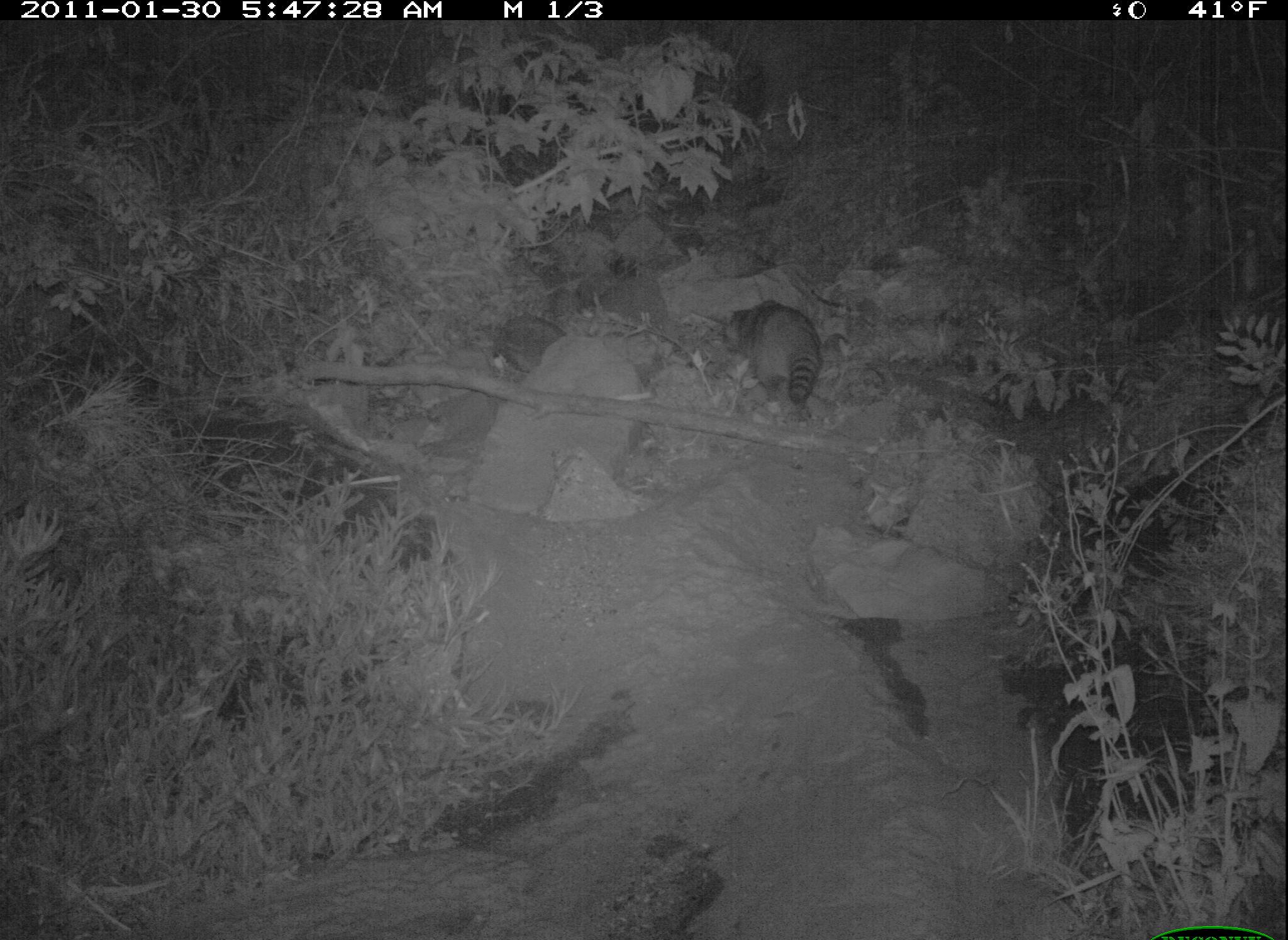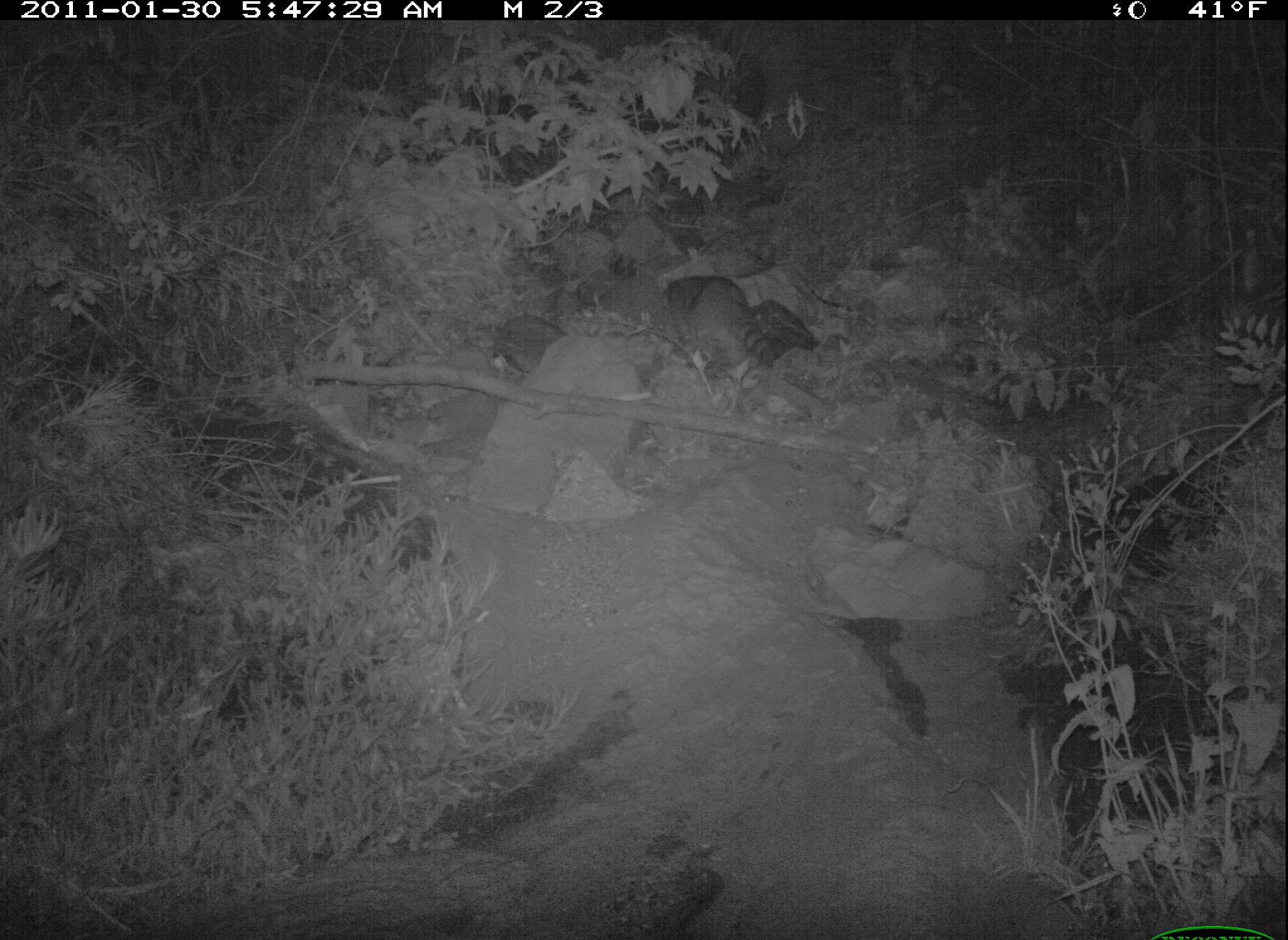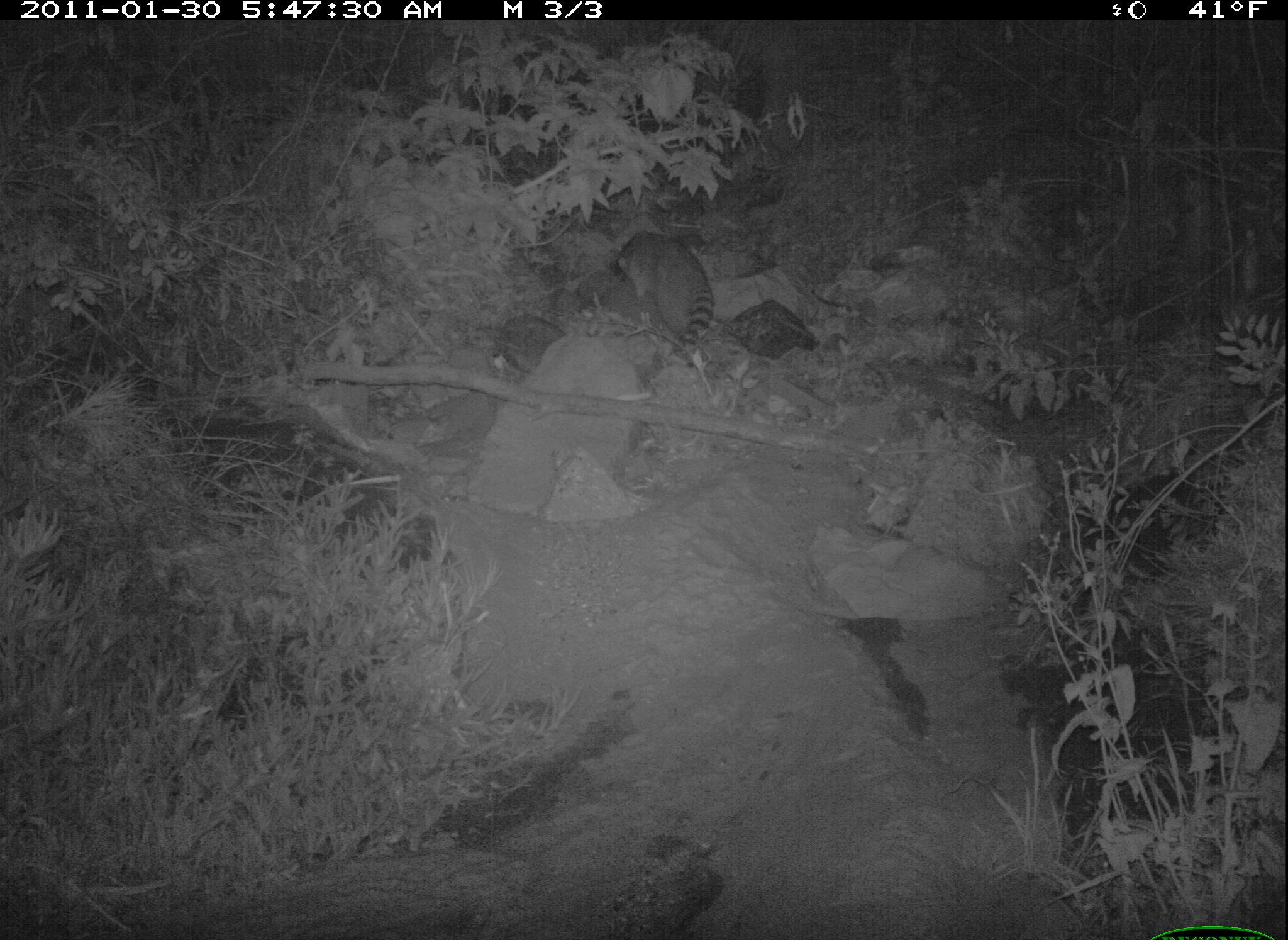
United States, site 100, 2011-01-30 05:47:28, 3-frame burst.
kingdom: Animalia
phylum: Chordata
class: Mammalia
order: Carnivora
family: Procyonidae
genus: Procyon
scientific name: Procyon lotor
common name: raccoon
Raccoon (Procyon lotor).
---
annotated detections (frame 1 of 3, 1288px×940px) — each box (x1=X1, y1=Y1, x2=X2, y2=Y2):
raccoon: (x1=716, y1=292, x2=829, y2=414)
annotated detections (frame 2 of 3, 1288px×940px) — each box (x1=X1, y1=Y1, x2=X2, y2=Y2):
raccoon: (x1=660, y1=274, x2=785, y2=385)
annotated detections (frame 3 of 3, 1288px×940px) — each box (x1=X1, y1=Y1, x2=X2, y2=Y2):
raccoon: (x1=607, y1=216, x2=737, y2=387)